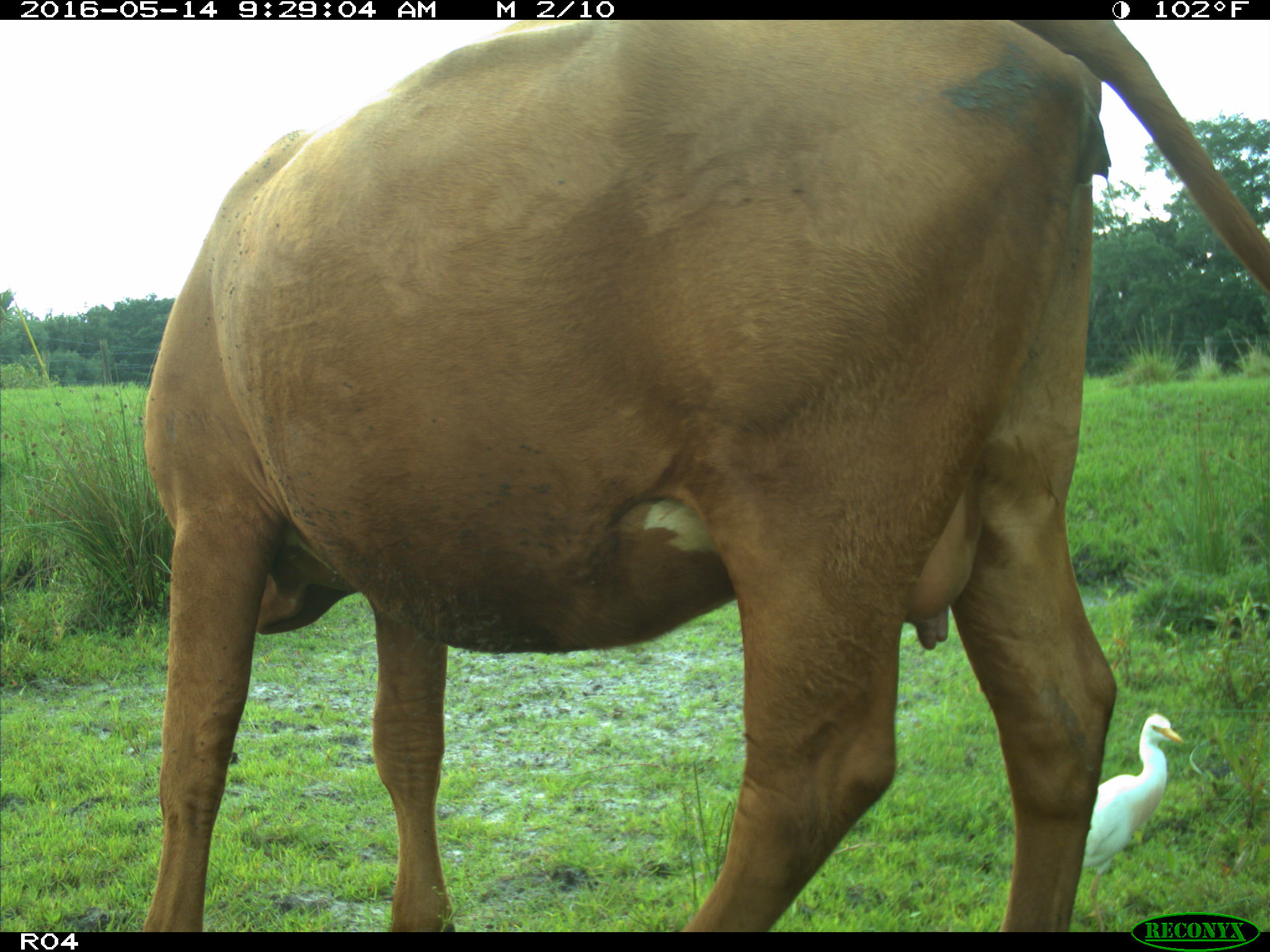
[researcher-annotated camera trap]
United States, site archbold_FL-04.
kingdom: Animalia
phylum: Chordata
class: Mammalia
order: Artiodactyla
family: Bovidae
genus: Bos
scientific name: Bos taurus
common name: domestic cow